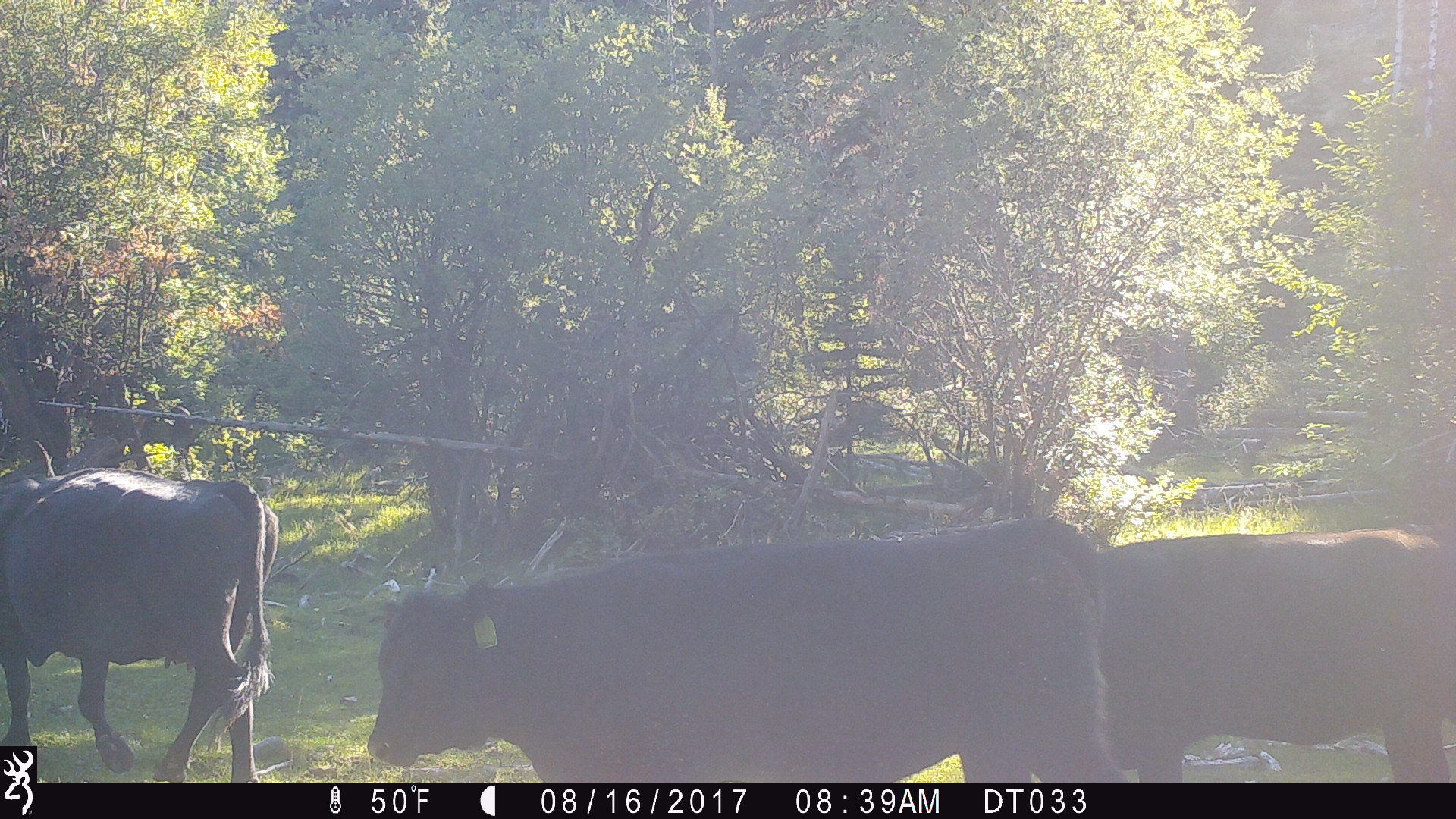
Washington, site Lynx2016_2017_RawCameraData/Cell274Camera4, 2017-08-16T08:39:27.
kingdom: Animalia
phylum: Chordata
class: Mammalia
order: Artiodactyla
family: Bovidae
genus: Bos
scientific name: Bos taurus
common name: domestic cattle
Domestic cattle (Bos taurus). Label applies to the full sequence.